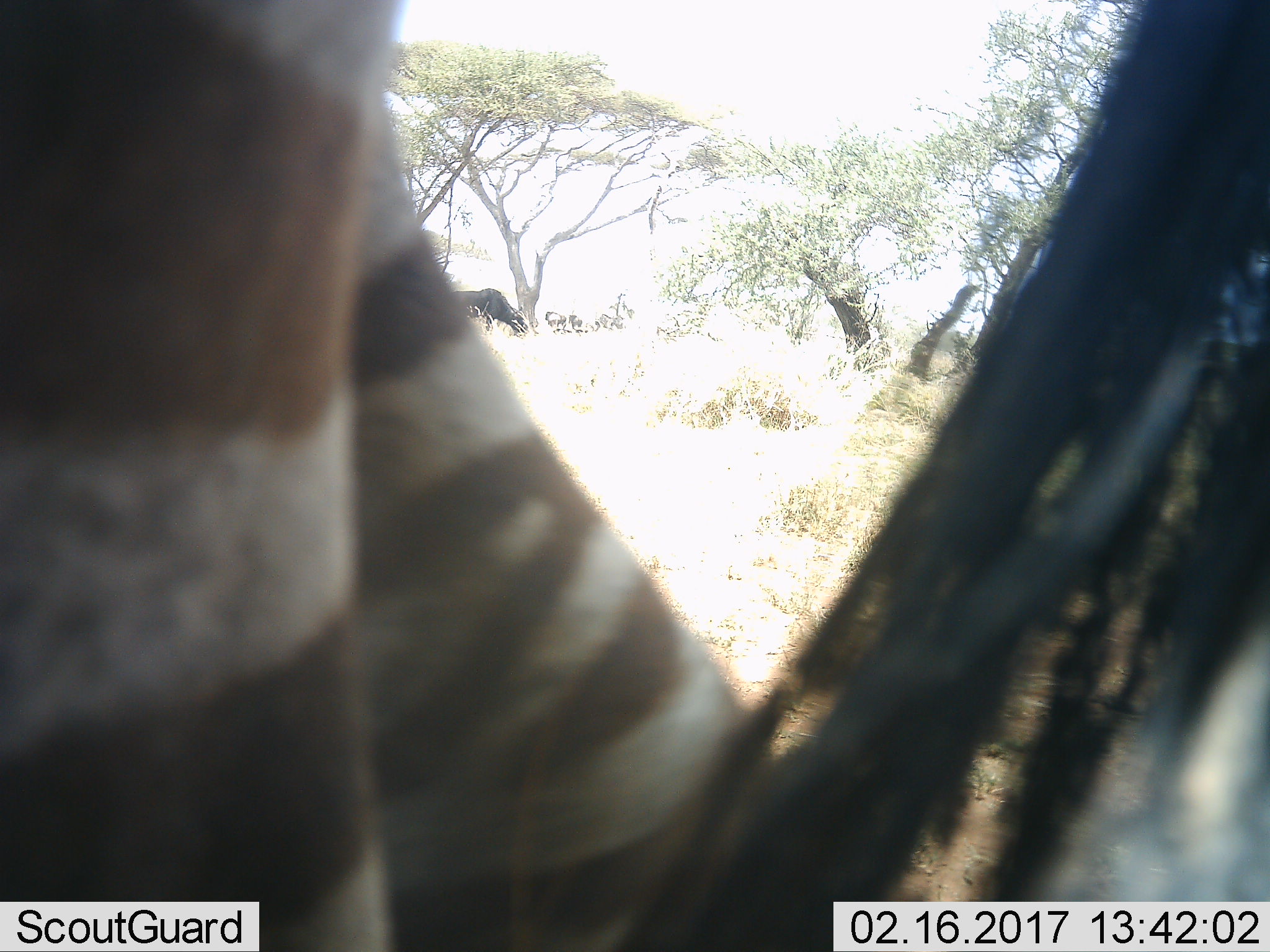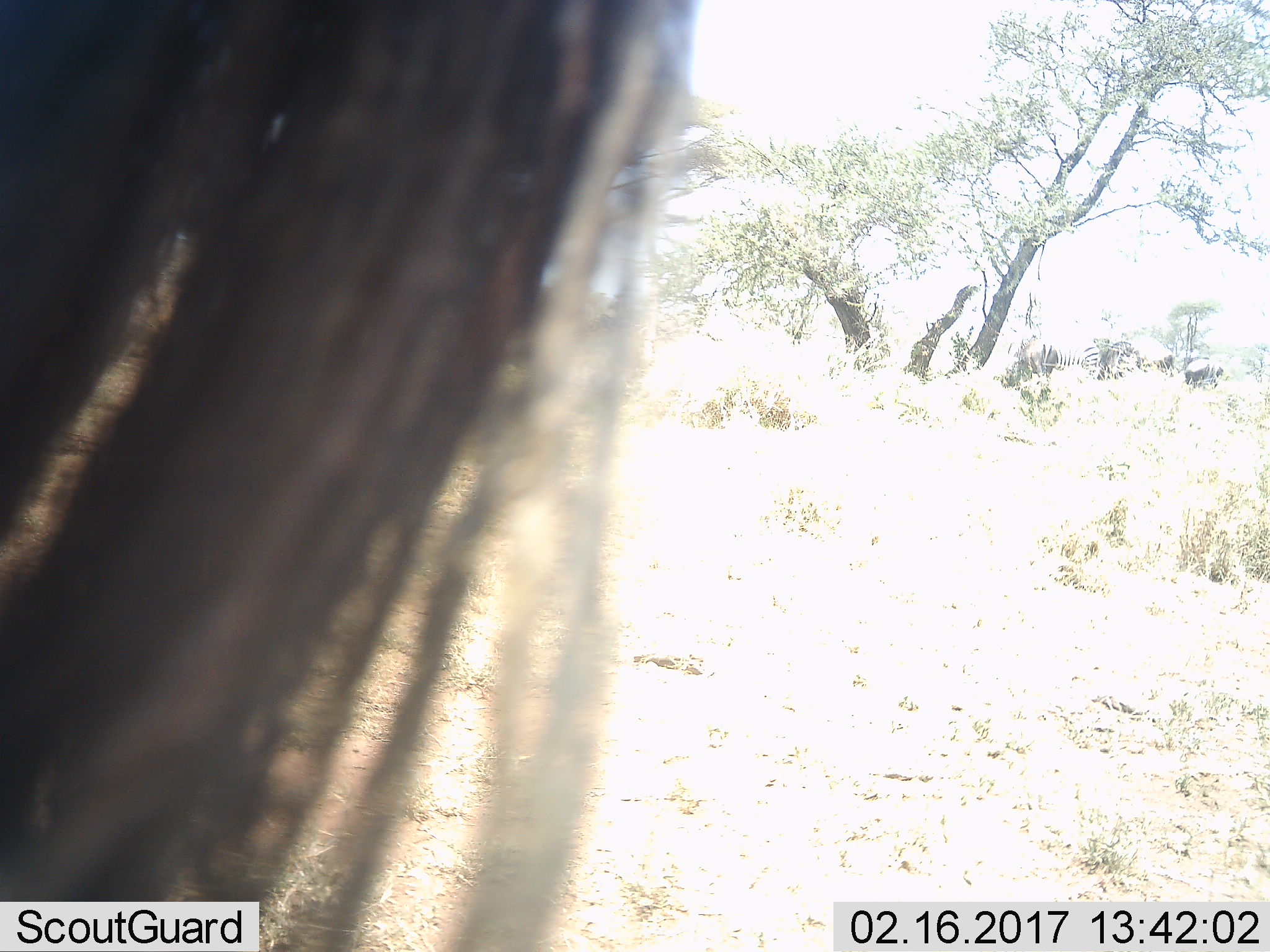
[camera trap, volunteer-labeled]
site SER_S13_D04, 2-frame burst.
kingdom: Animalia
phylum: Chordata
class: Mammalia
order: Artiodactyla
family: Bovidae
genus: Connochaetes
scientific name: Connochaetes taurinus taurinus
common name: blue wildebeest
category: wildebeestblue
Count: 3.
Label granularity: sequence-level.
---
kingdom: Animalia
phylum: Chordata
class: Mammalia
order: Perissodactyla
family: Equidae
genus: Equus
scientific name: Equus quagga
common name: plains zebra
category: zebraplains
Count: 1.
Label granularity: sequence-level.